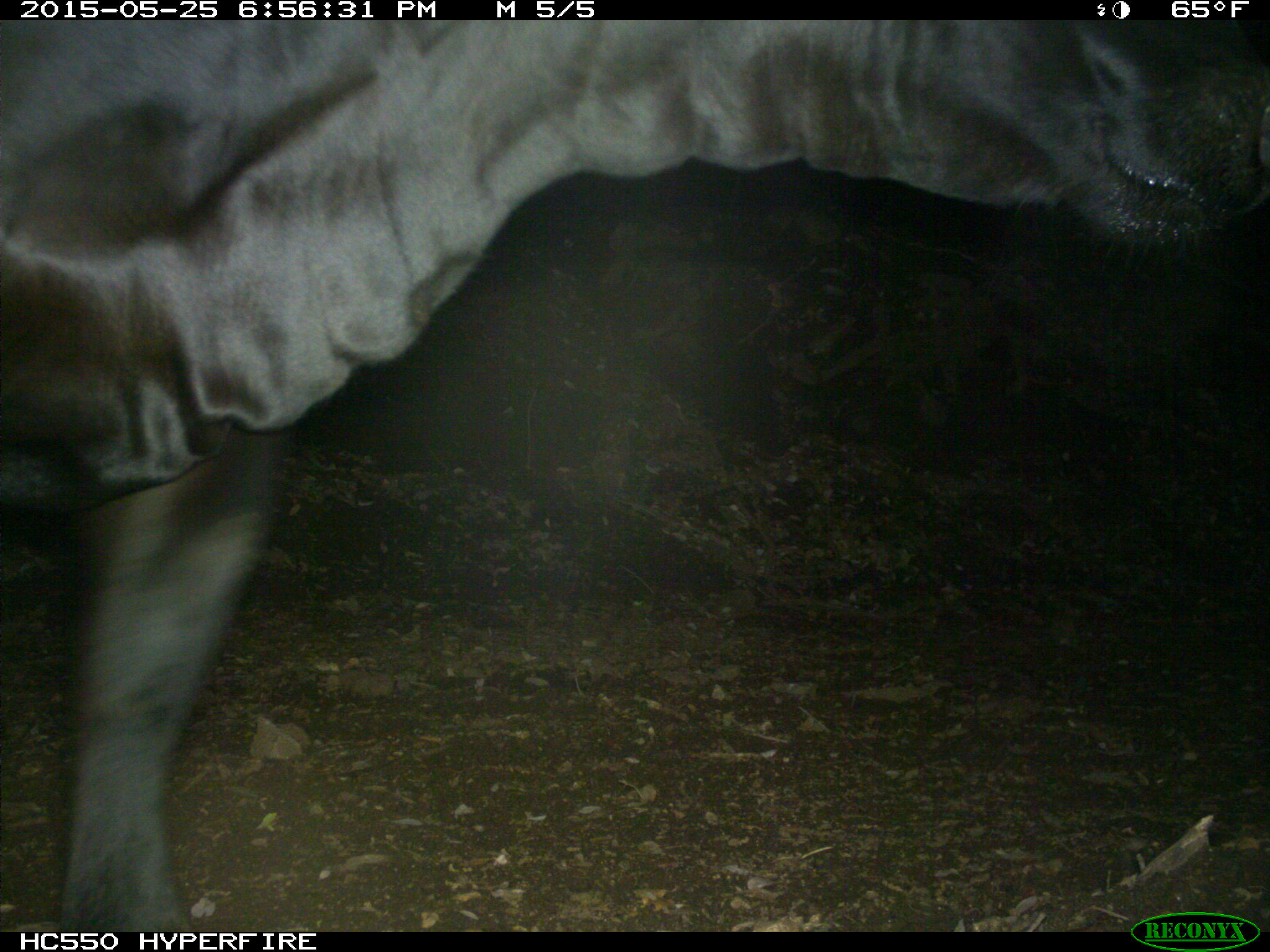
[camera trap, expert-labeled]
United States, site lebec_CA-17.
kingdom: Animalia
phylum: Chordata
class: Mammalia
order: Artiodactyla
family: Bovidae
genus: Bos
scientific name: Bos taurus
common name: domestic cow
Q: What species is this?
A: Bos taurus (domestic cow).